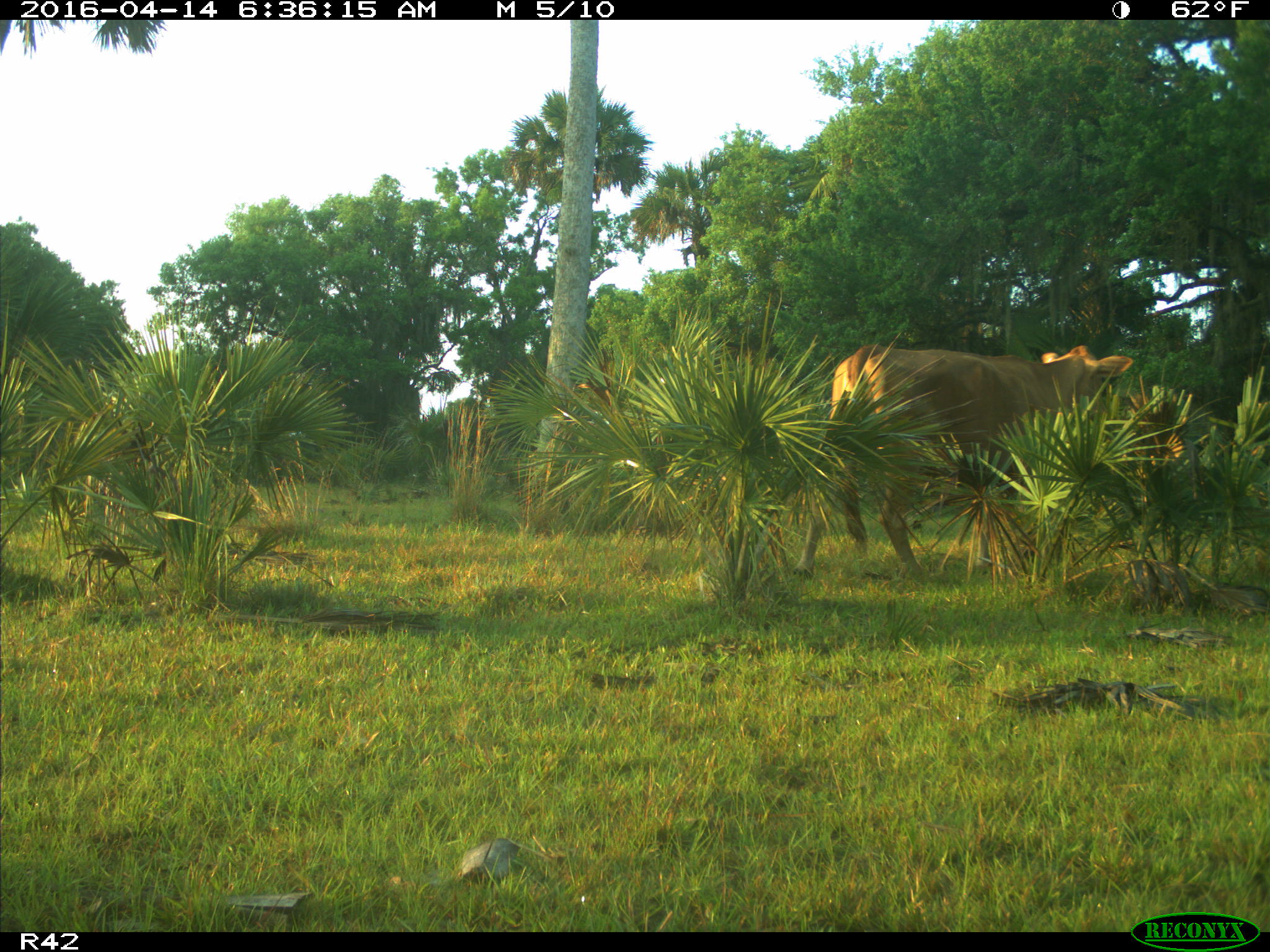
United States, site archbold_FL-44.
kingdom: Animalia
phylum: Chordata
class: Mammalia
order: Artiodactyla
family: Bovidae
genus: Bos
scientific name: Bos taurus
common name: domestic cow